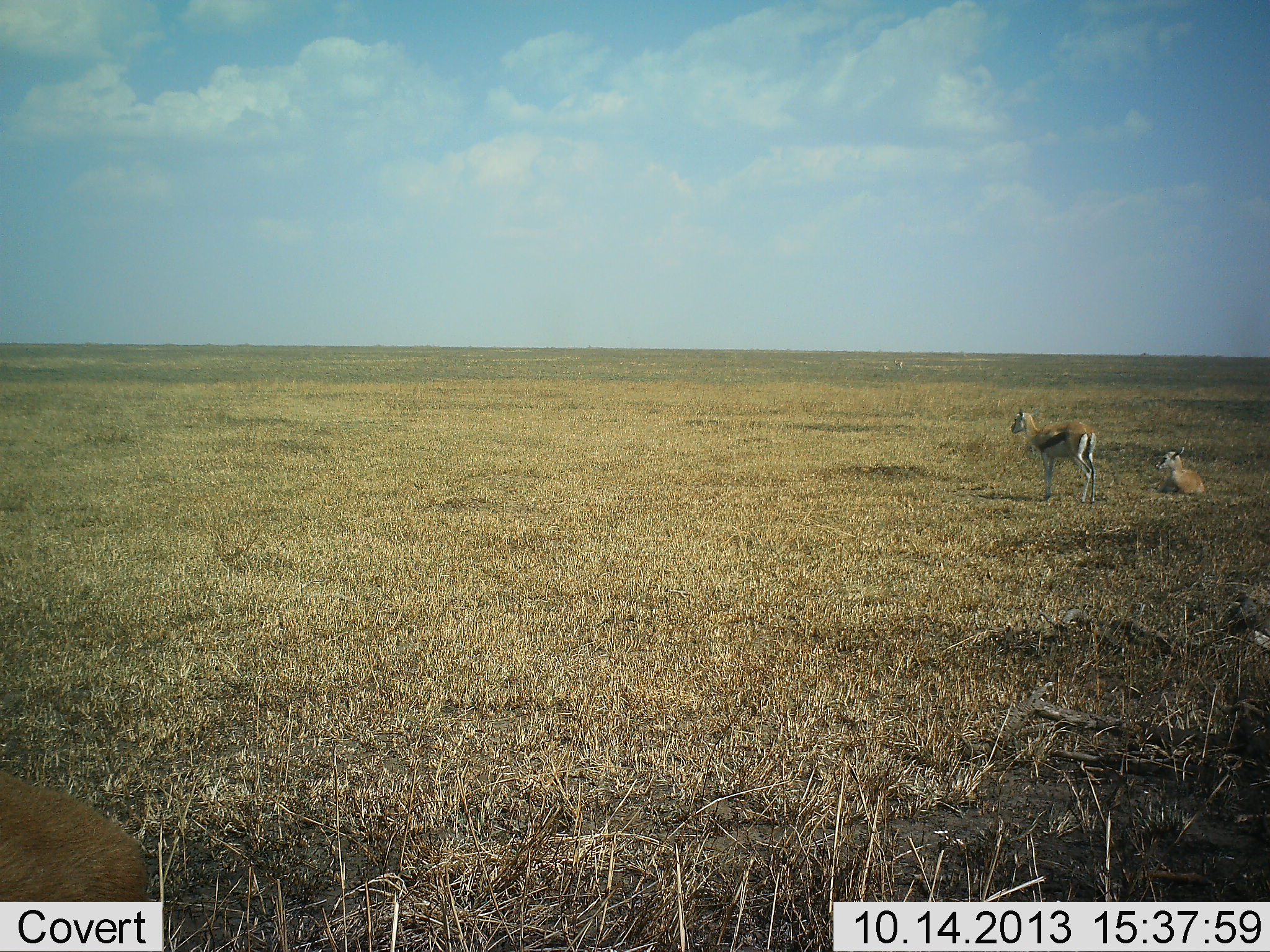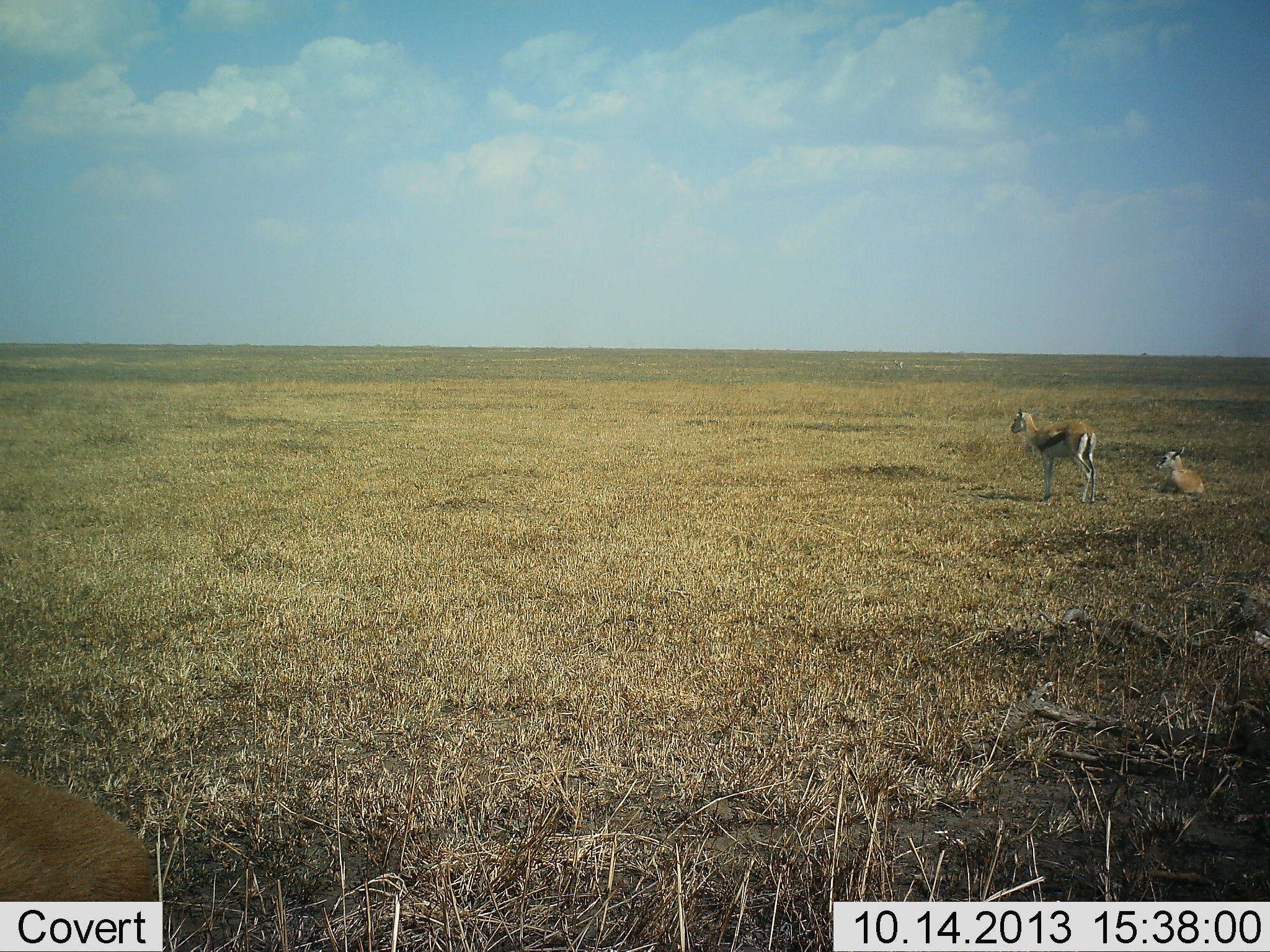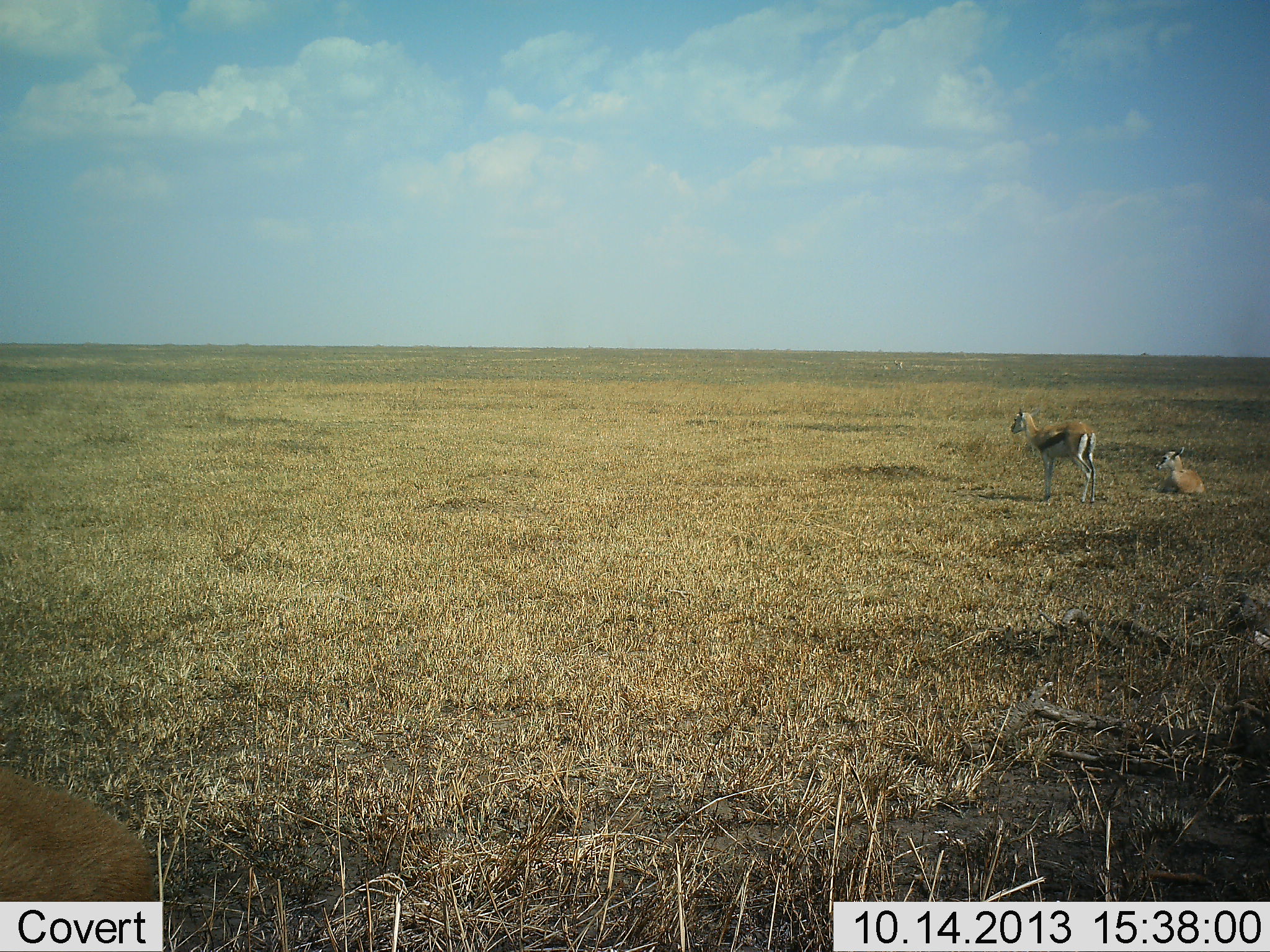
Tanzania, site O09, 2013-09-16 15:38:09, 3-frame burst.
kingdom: Animalia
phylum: Chordata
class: Mammalia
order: Artiodactyla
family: Bovidae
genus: Eudorcas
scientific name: Eudorcas thomsonii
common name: thomson's gazelle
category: gazellethomsons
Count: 2.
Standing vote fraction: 78%.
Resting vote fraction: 97%.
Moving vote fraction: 0%.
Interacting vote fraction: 3%.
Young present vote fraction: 12%.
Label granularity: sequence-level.